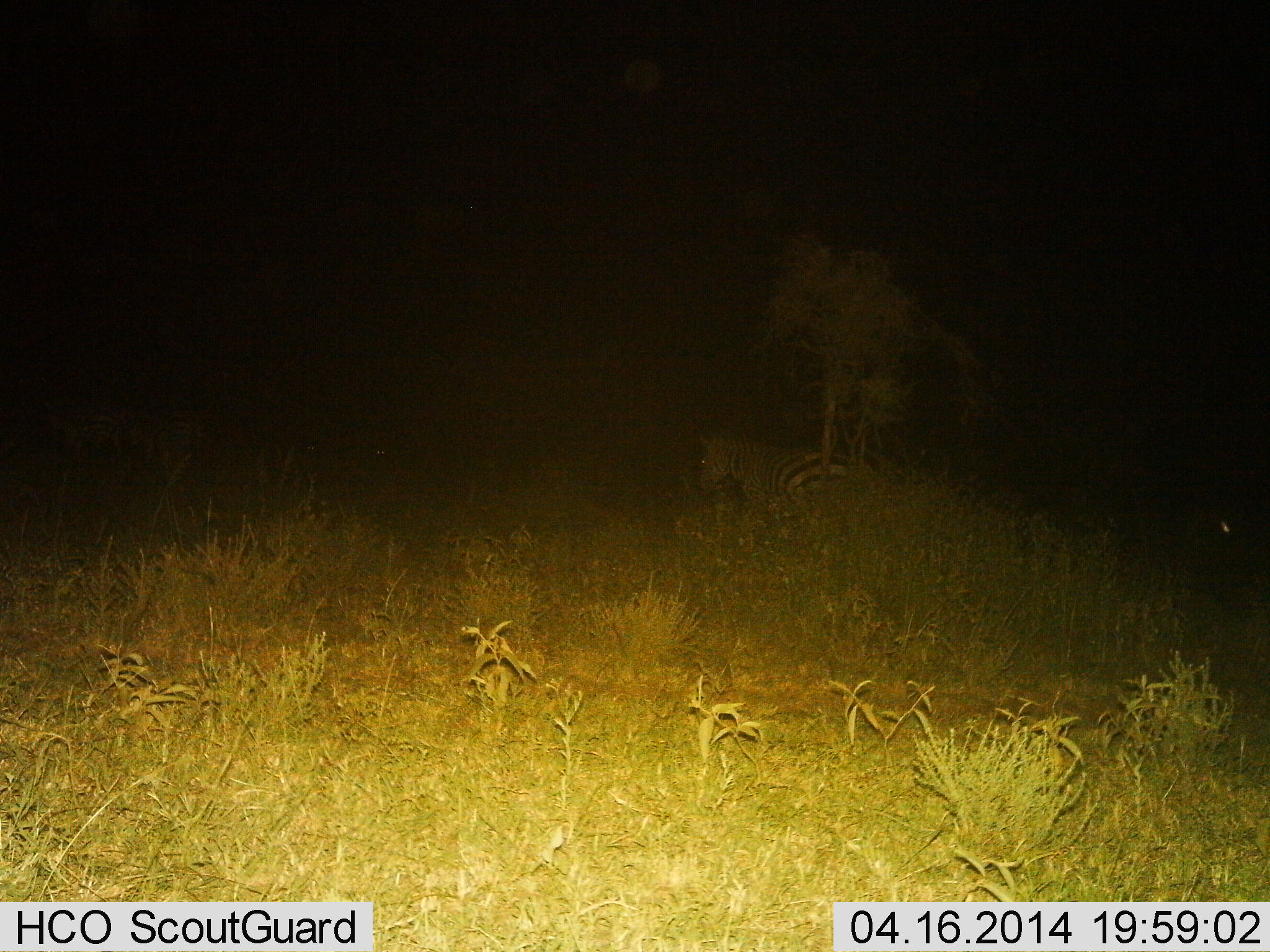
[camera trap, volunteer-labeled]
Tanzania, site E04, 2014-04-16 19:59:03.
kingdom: Animalia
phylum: Chordata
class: Mammalia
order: Perissodactyla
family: Equidae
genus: Equus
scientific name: Equus quagga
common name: plains zebra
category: zebra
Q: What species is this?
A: Zebra (plains zebra) (Equus quagga).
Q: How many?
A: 1.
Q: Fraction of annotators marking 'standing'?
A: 60%.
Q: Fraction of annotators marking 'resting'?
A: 50%.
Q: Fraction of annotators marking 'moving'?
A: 0%.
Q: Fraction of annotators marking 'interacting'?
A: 0%.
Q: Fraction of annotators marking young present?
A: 0%.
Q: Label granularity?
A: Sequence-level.